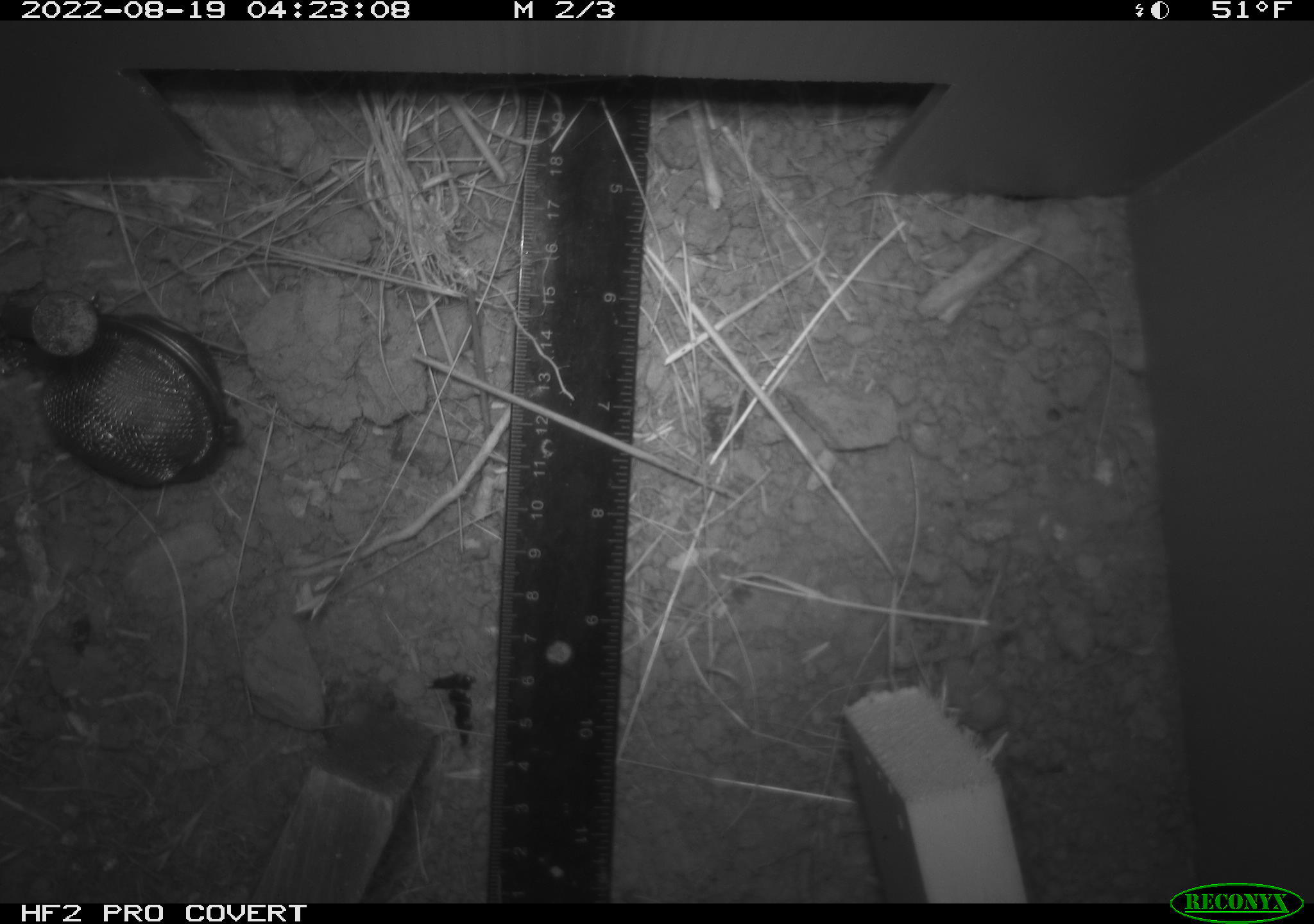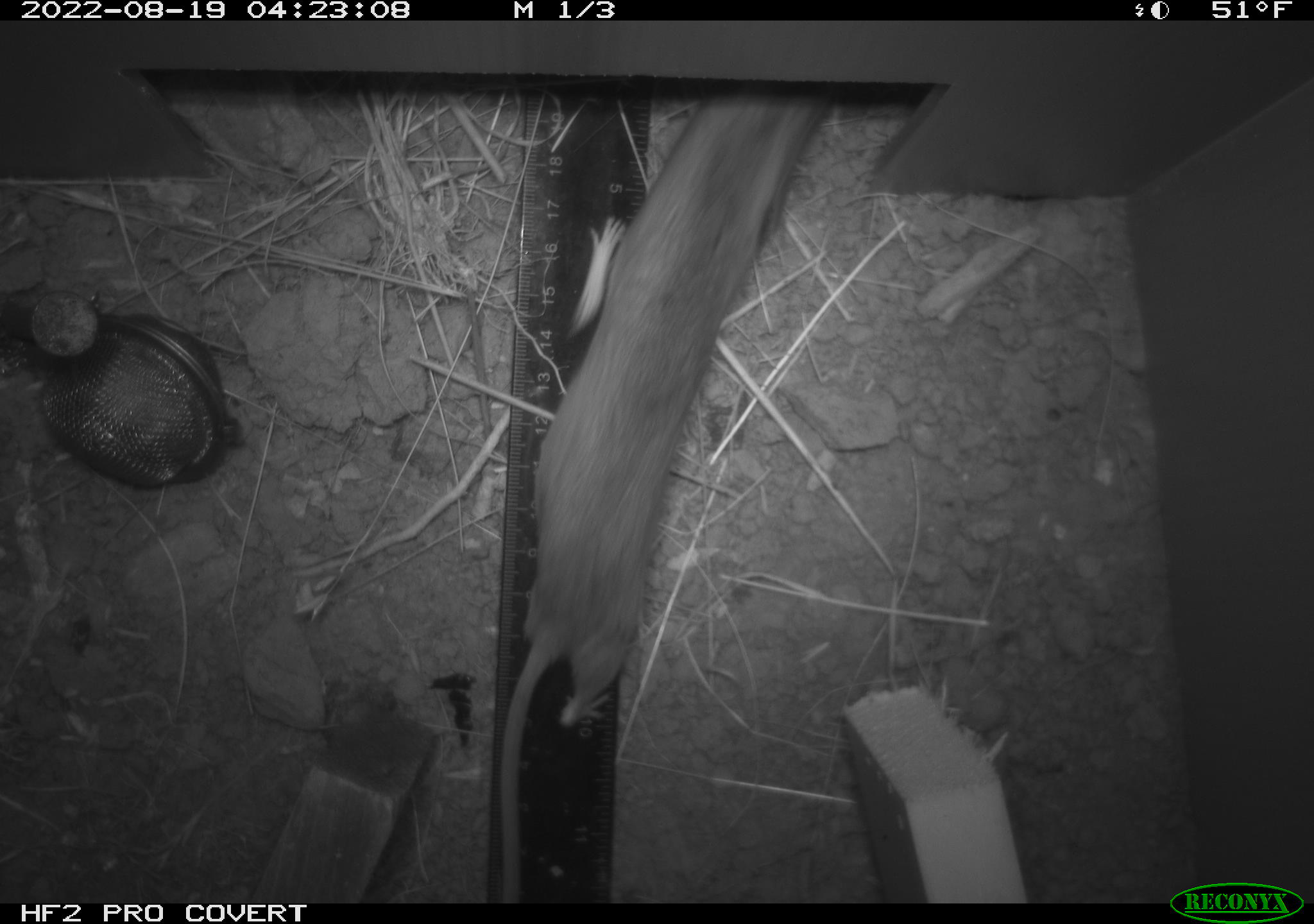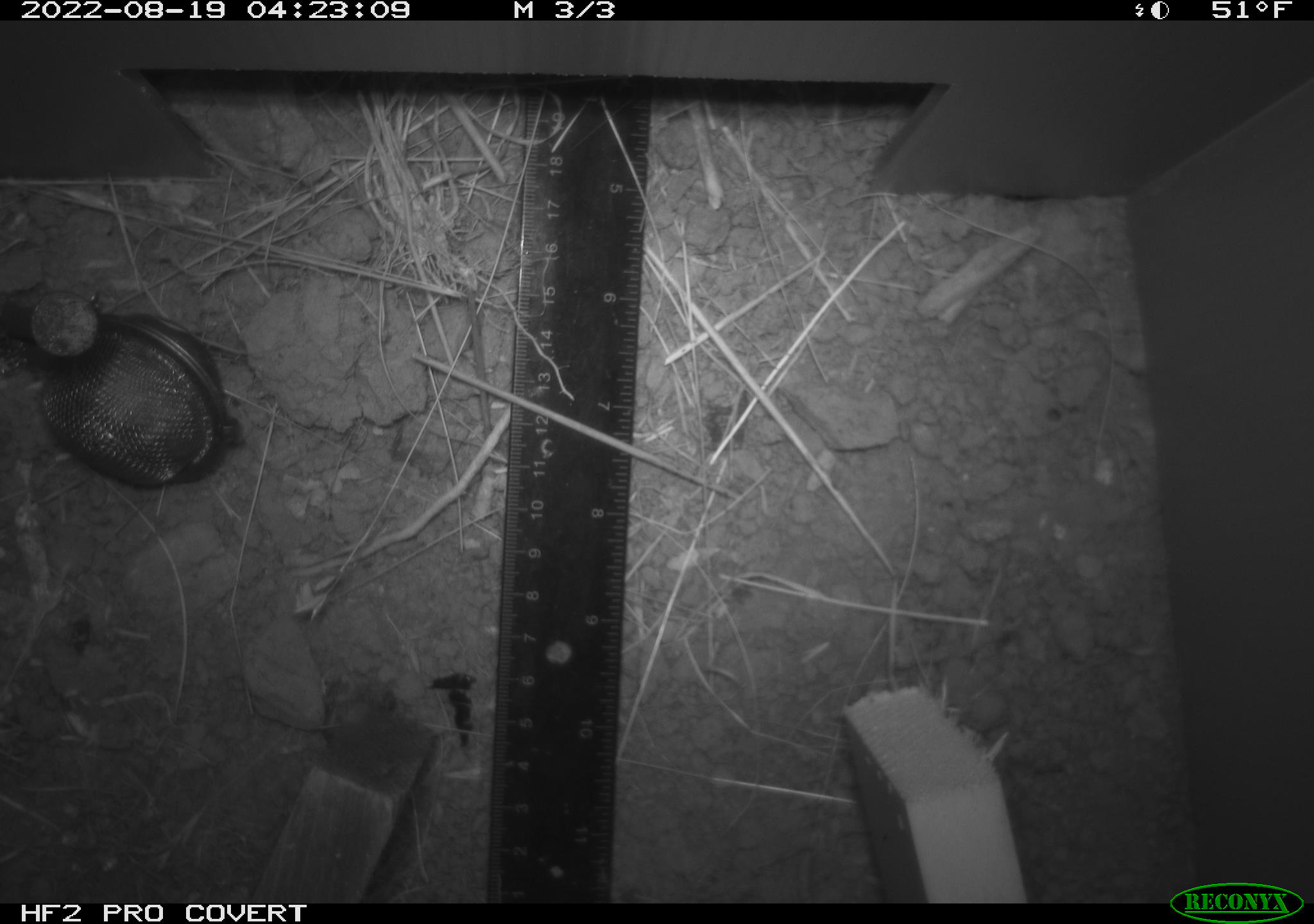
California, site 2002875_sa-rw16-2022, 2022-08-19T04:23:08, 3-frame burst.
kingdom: Animalia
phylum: Chordata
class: Mammalia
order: Rodentia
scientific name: Rodentia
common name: mouse species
Mouse species (Rodentia).